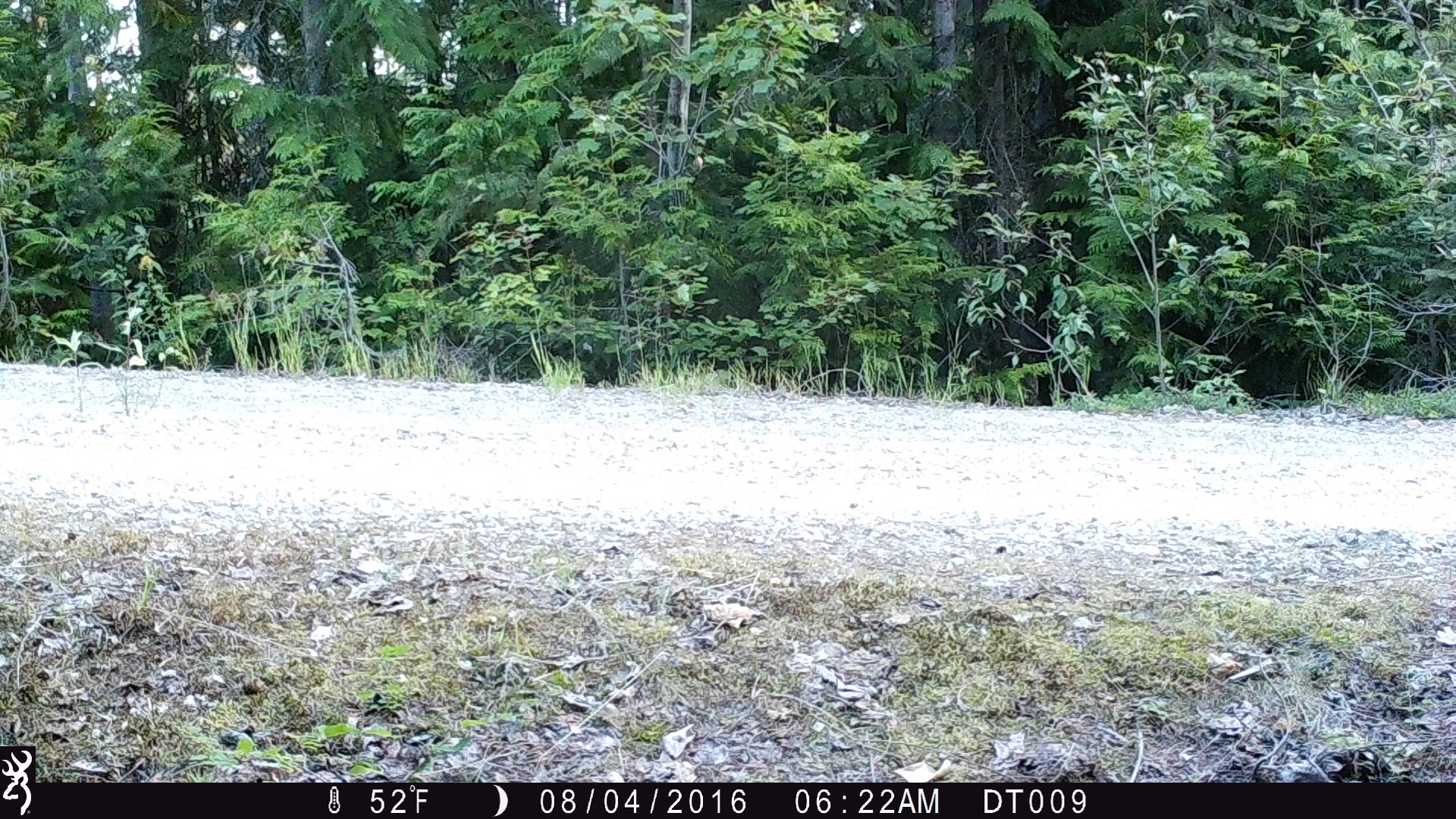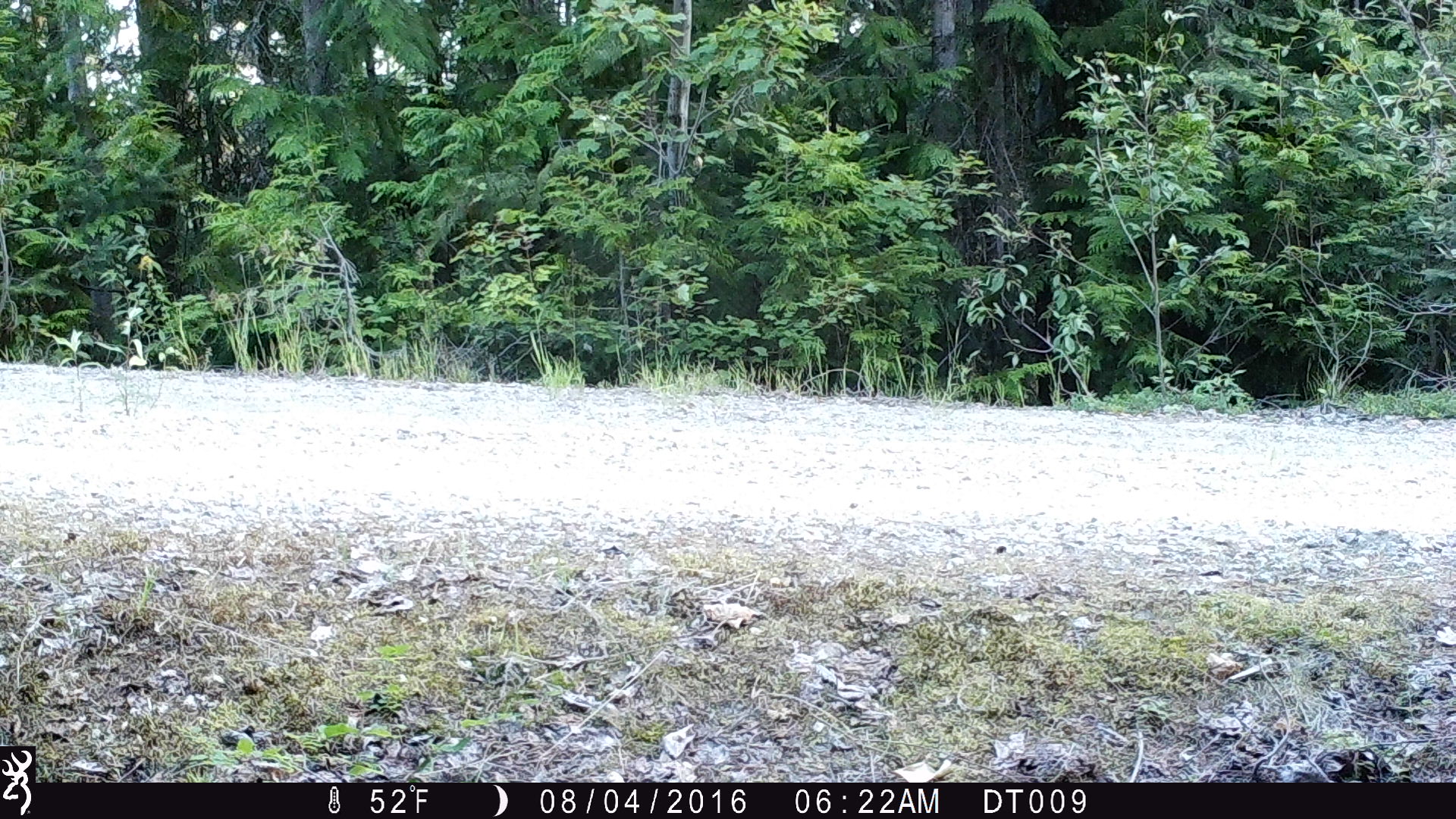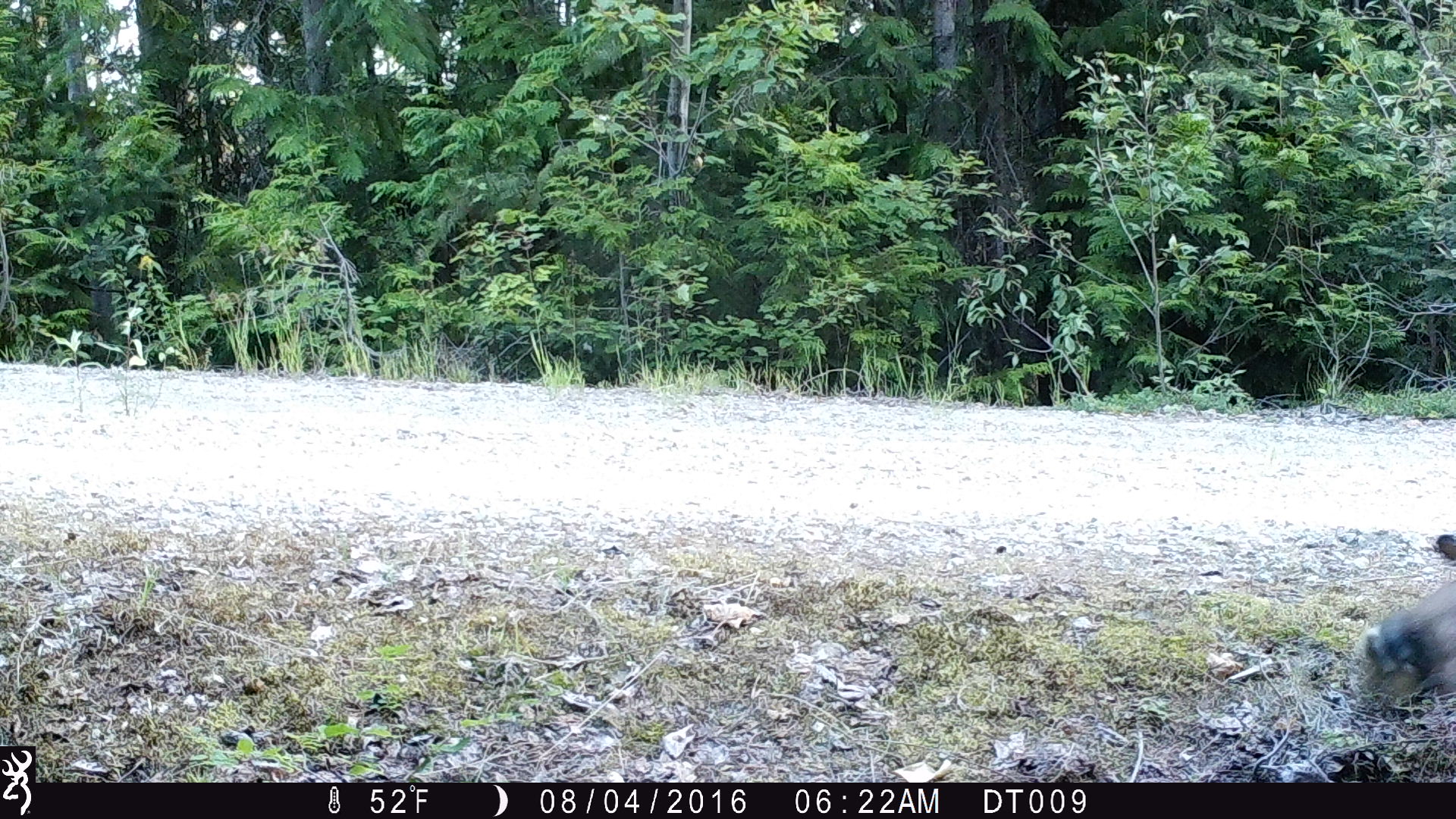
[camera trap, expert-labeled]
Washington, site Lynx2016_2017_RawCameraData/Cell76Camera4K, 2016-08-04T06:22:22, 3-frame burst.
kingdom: Animalia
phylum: Chordata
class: Mammalia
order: Lagomorpha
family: Leporidae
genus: Lepus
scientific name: Lepus americanus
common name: snowshoe hare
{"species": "Lepus americanus (snowshoe hare)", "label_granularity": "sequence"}